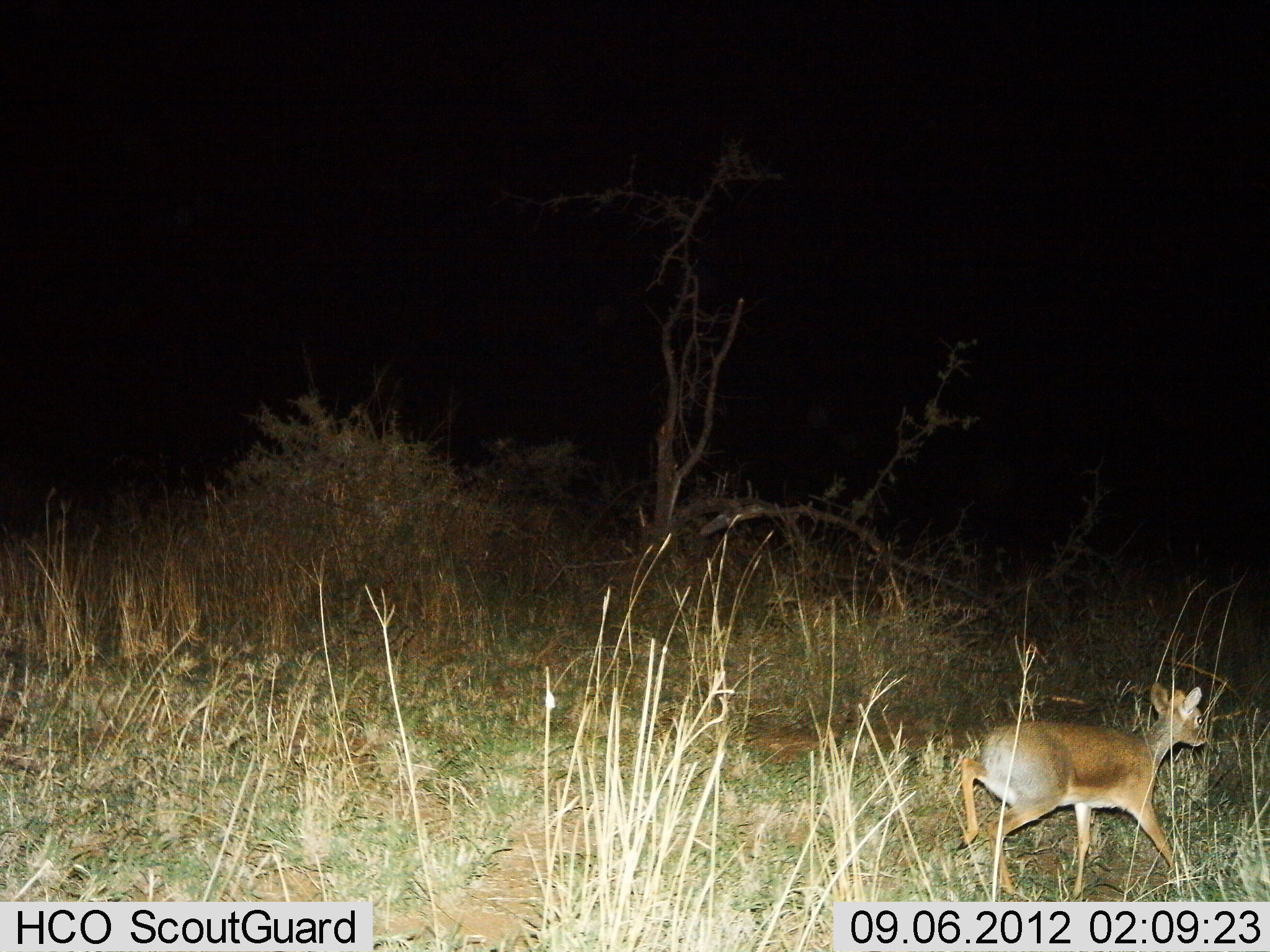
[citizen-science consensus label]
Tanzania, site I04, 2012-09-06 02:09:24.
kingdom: Animalia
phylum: Chordata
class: Mammalia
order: Artiodactyla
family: Bovidae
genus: Madoqua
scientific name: Madoqua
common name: dikdik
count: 1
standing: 0%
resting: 0%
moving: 100%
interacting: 0%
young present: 0%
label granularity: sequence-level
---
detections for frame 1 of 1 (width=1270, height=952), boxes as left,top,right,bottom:
animal: 956,681,1208,907